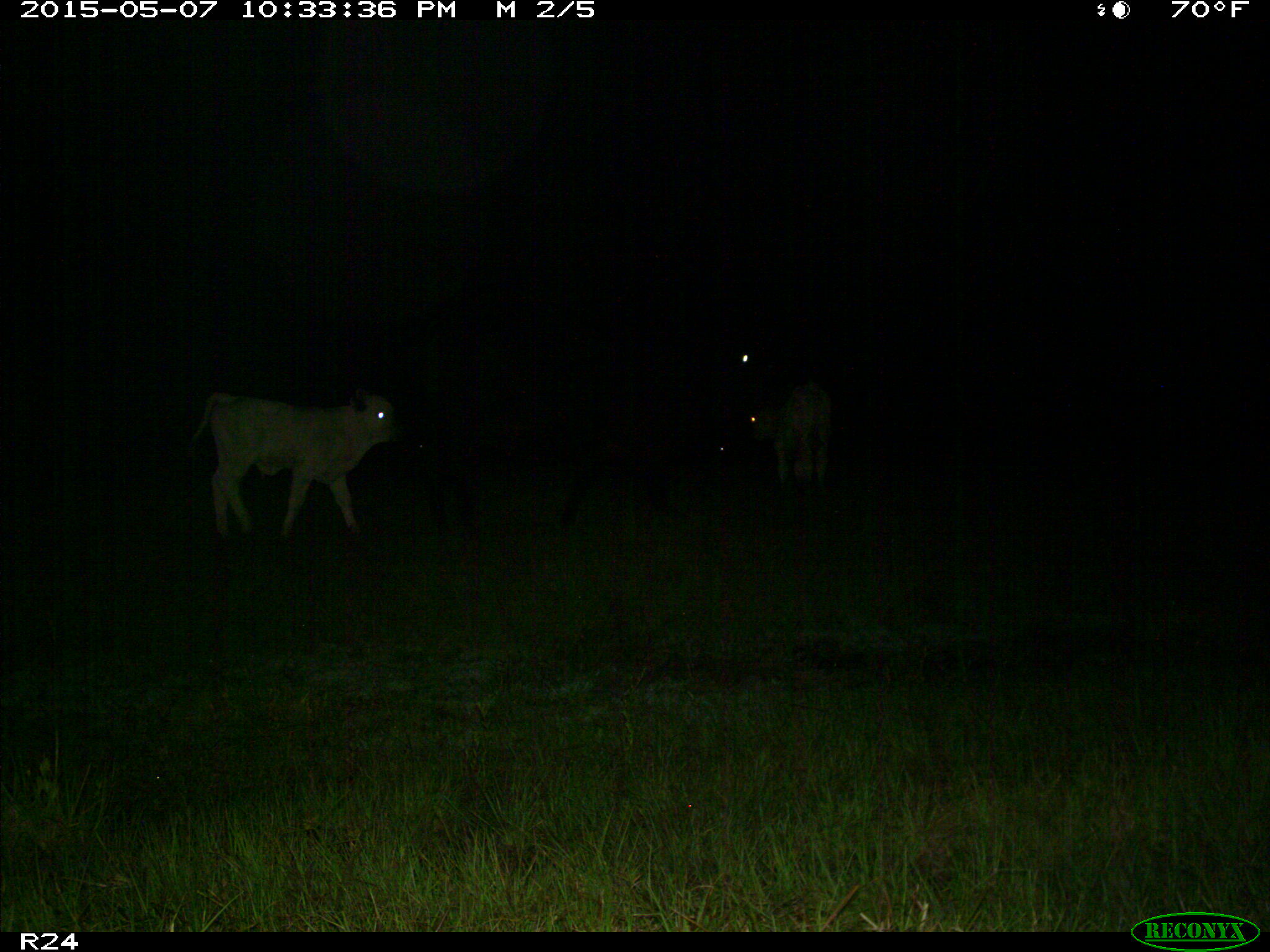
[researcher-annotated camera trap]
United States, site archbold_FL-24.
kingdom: Animalia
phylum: Chordata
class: Mammalia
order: Artiodactyla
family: Bovidae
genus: Bos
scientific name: Bos taurus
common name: domestic cow